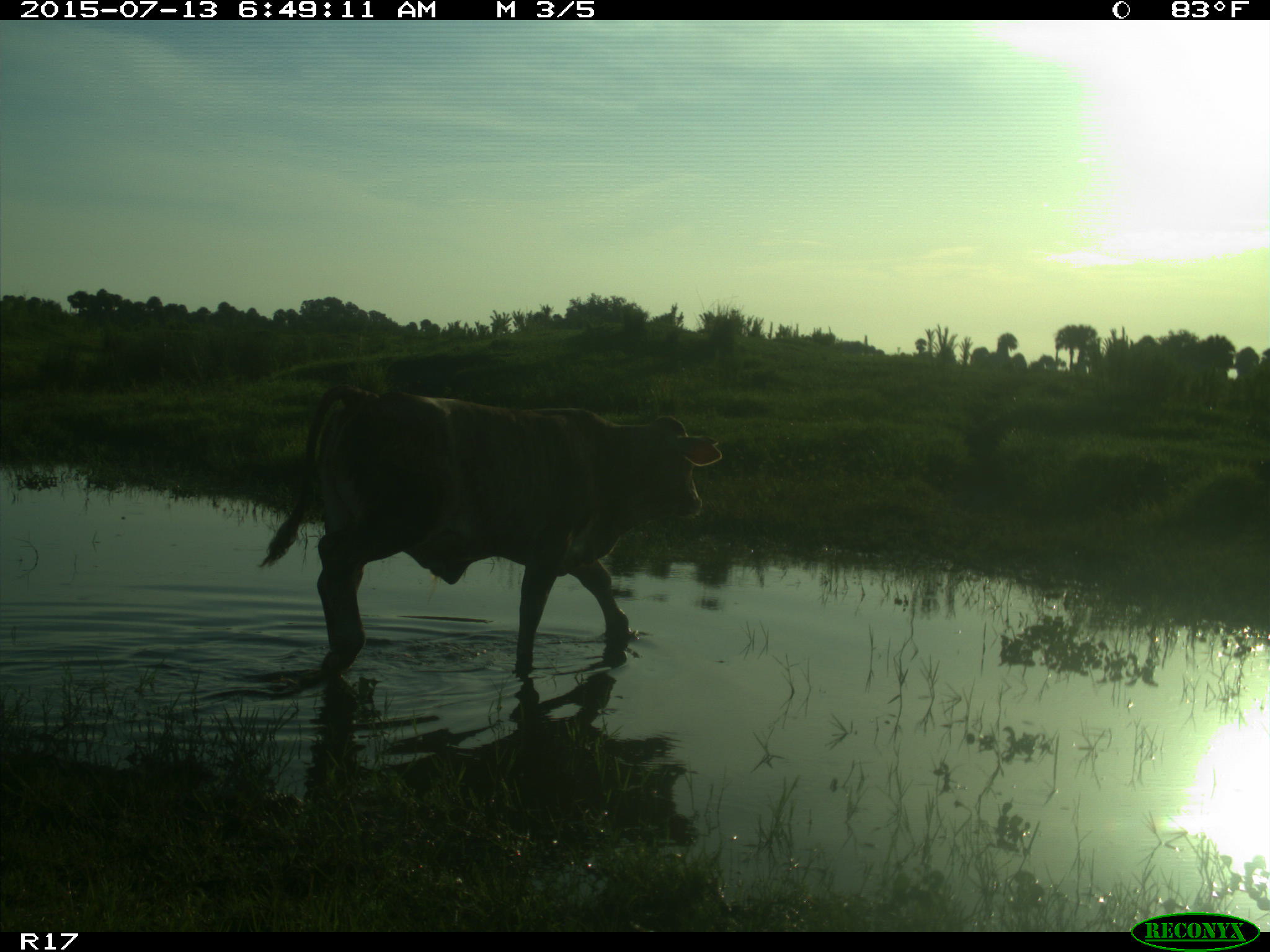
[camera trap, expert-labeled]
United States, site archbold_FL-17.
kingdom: Animalia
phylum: Chordata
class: Mammalia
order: Artiodactyla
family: Bovidae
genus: Bos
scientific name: Bos taurus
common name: domestic cow